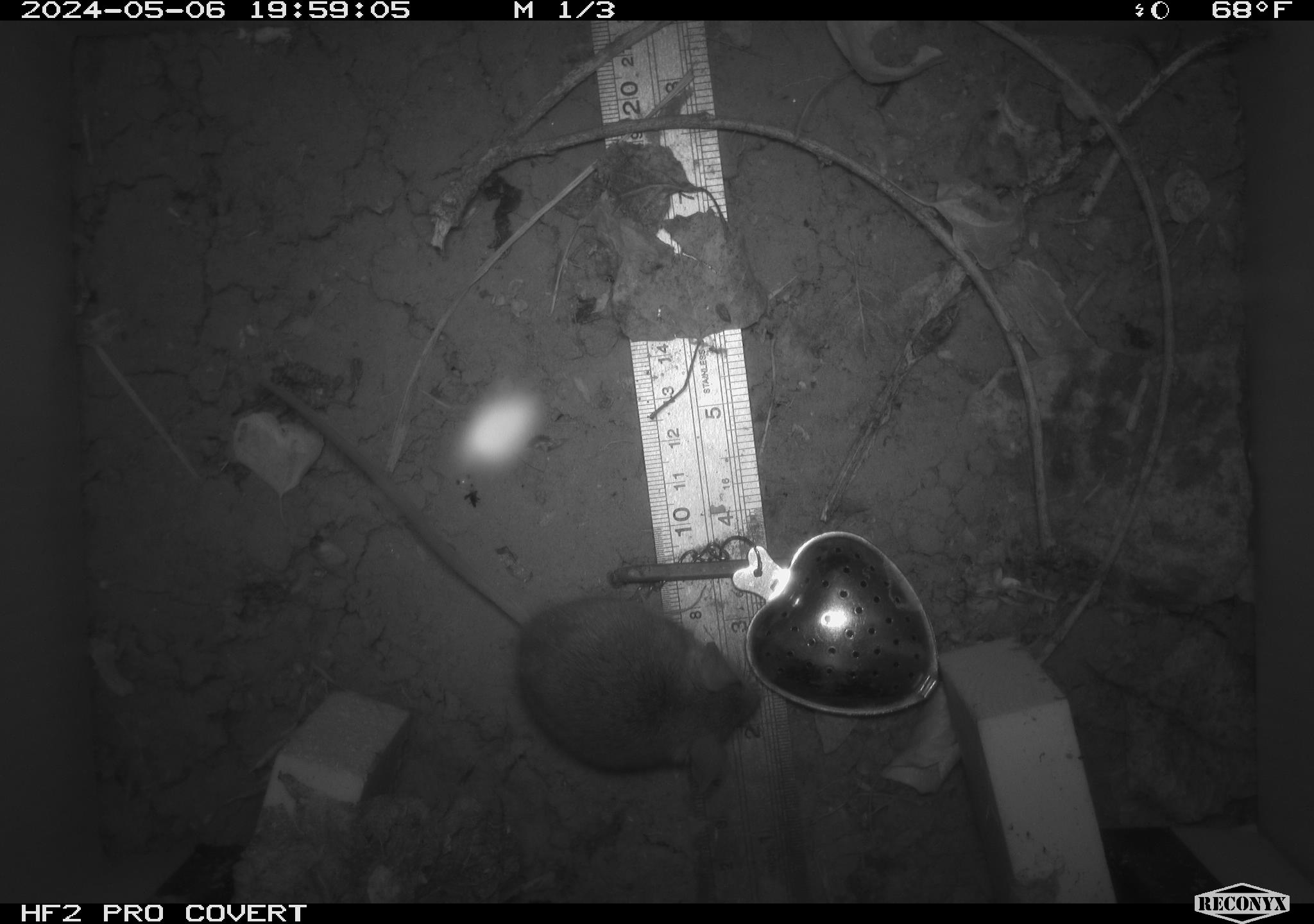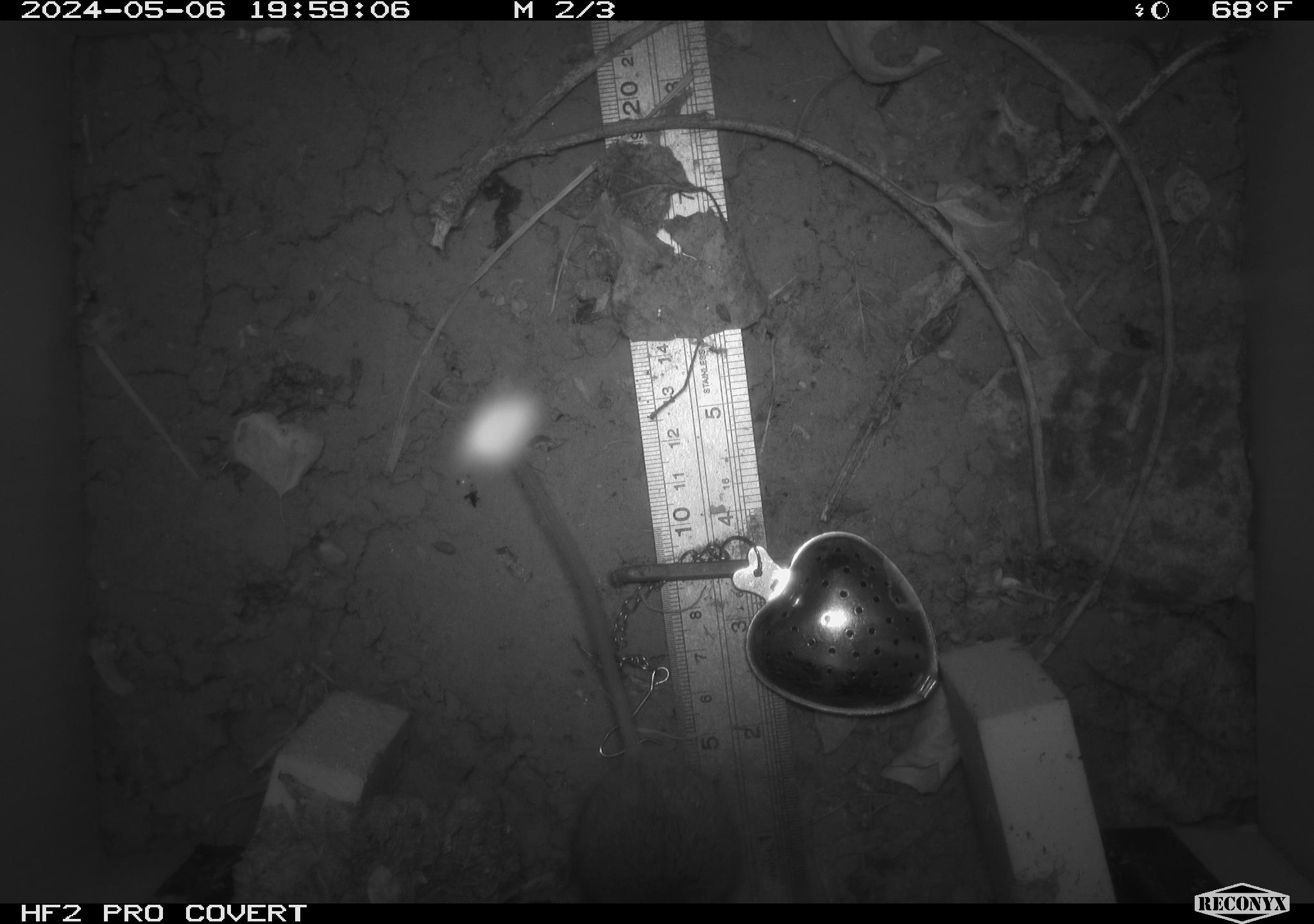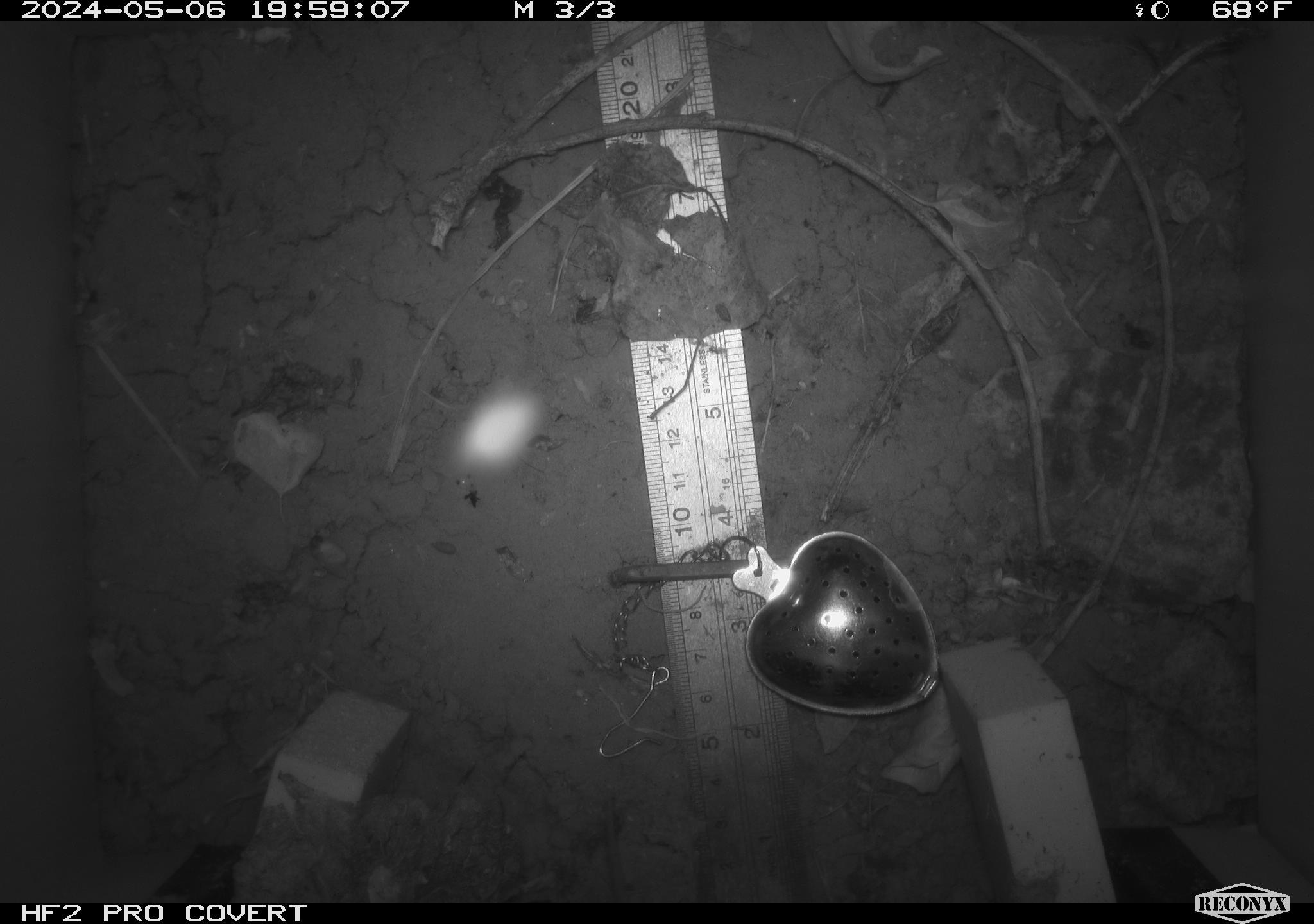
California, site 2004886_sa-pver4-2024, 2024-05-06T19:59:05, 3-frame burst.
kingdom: Animalia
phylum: Chordata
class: Mammalia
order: Rodentia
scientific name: Rodentia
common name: mouse species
Mouse species (Rodentia).